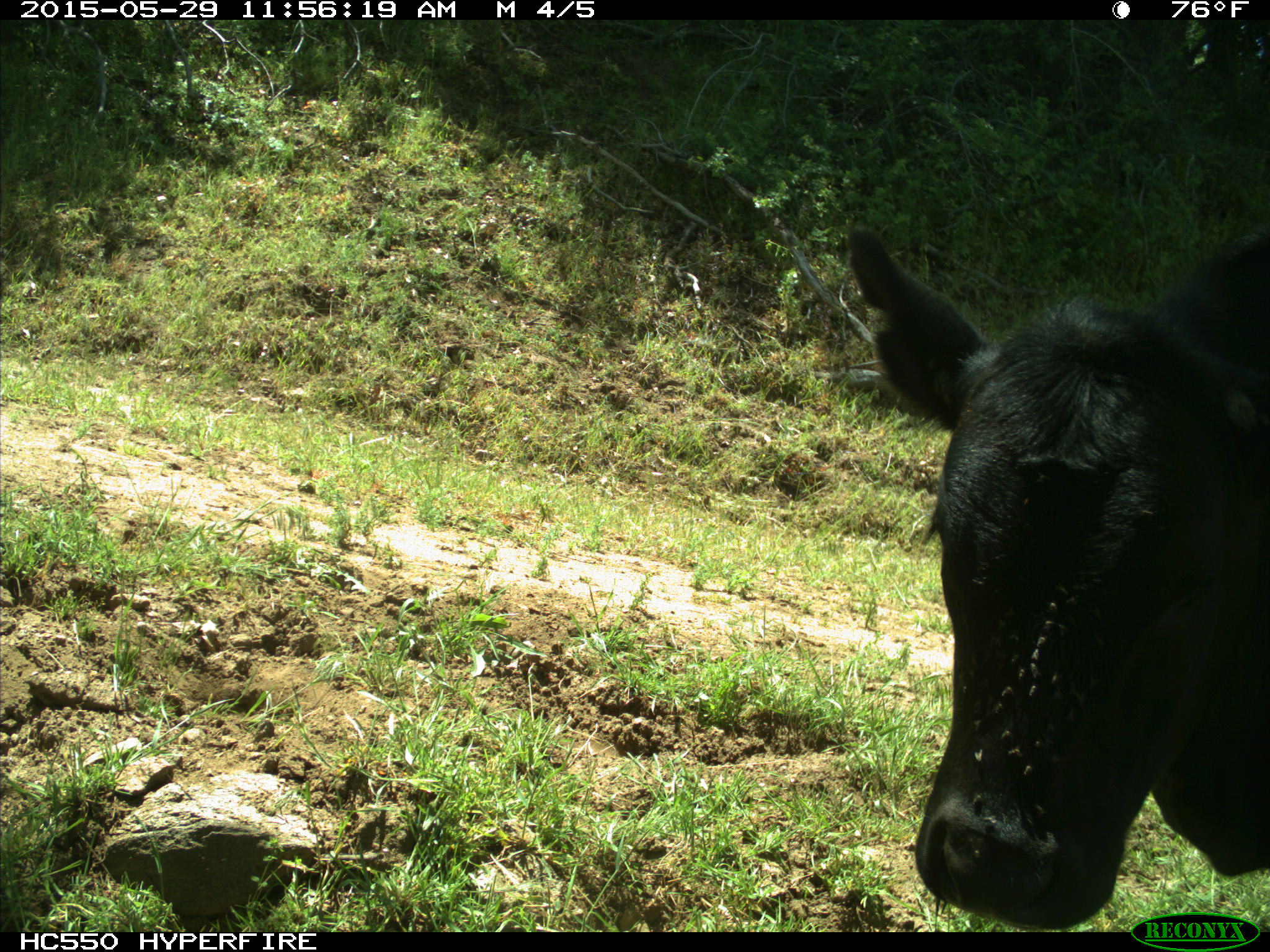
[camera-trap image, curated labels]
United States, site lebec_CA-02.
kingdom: Animalia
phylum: Chordata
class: Mammalia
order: Artiodactyla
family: Bovidae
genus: Bos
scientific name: Bos taurus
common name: domestic cow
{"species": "Bos taurus (domestic cow)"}